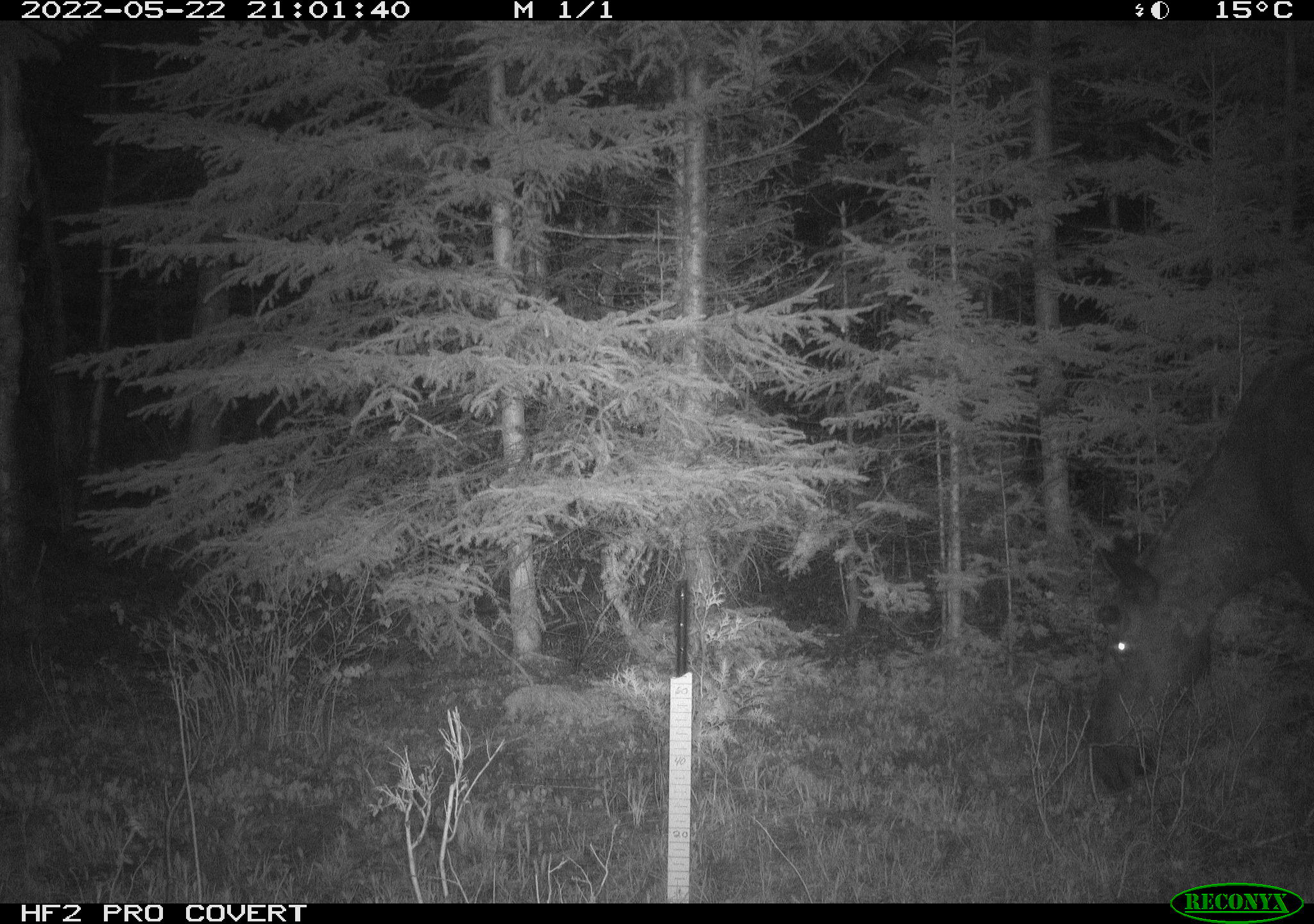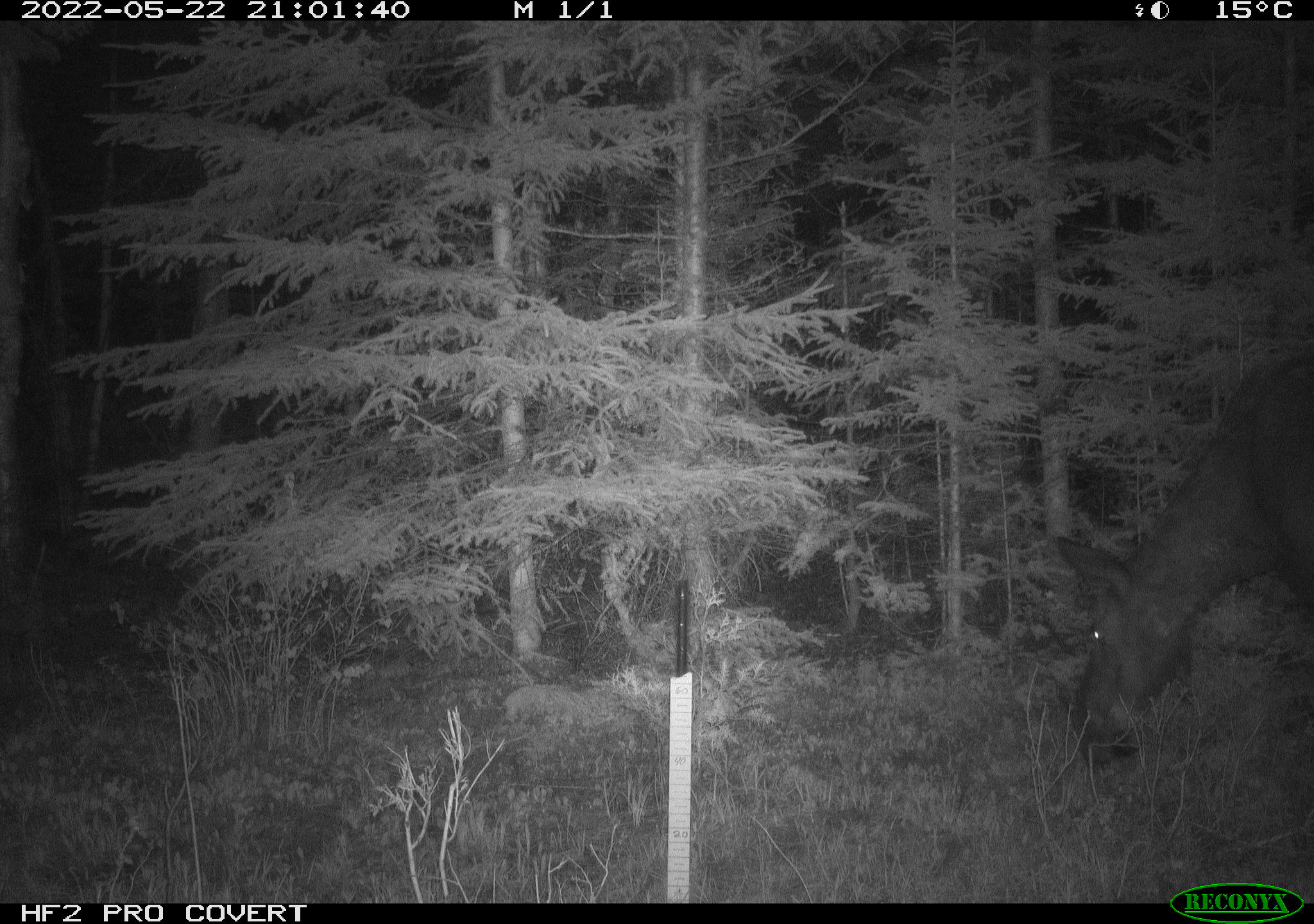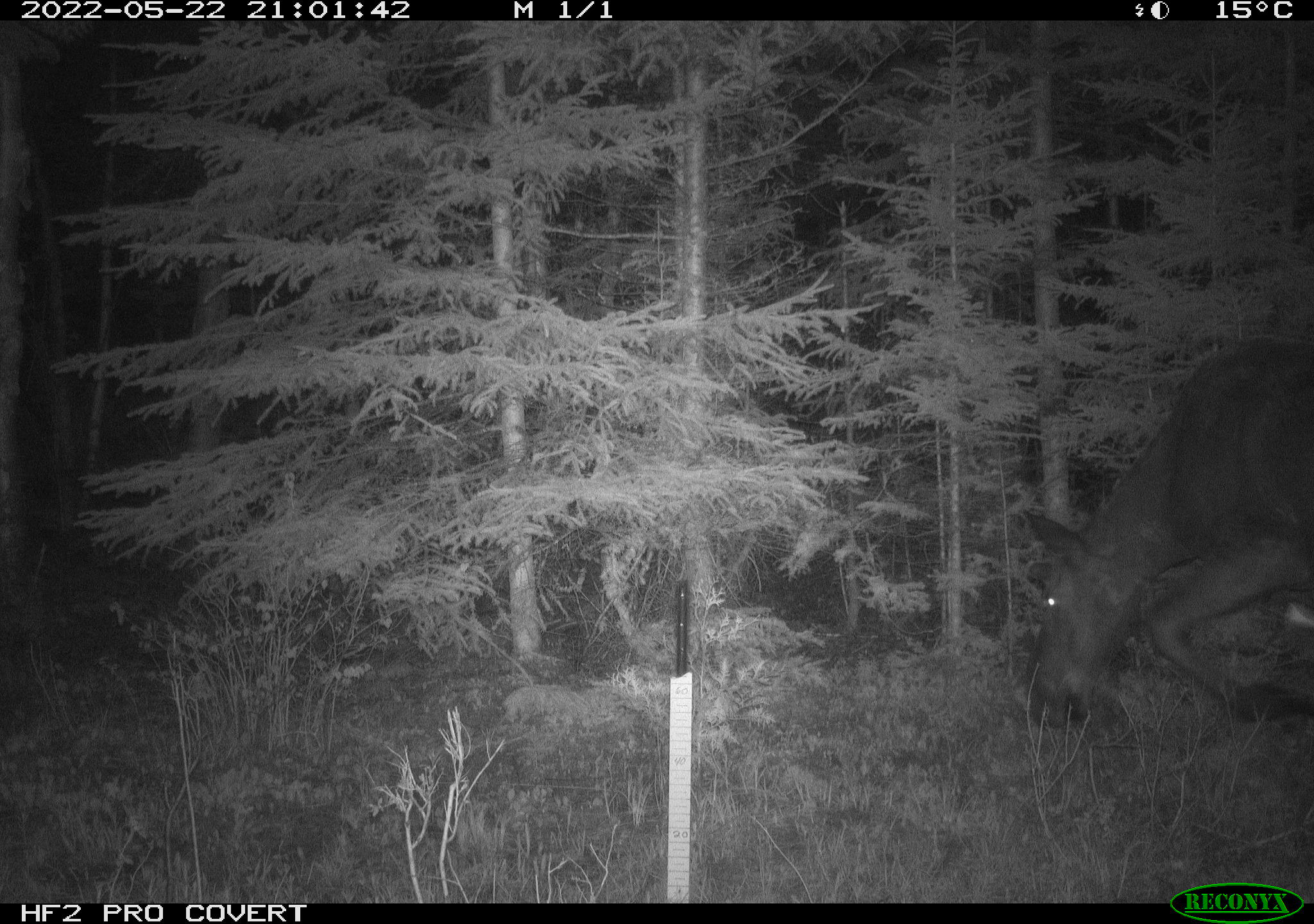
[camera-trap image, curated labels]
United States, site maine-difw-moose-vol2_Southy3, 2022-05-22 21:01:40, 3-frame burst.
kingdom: Animalia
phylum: Chordata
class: Mammalia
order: Artiodactyla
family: Cervidae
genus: Alces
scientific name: Alces alces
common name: moose